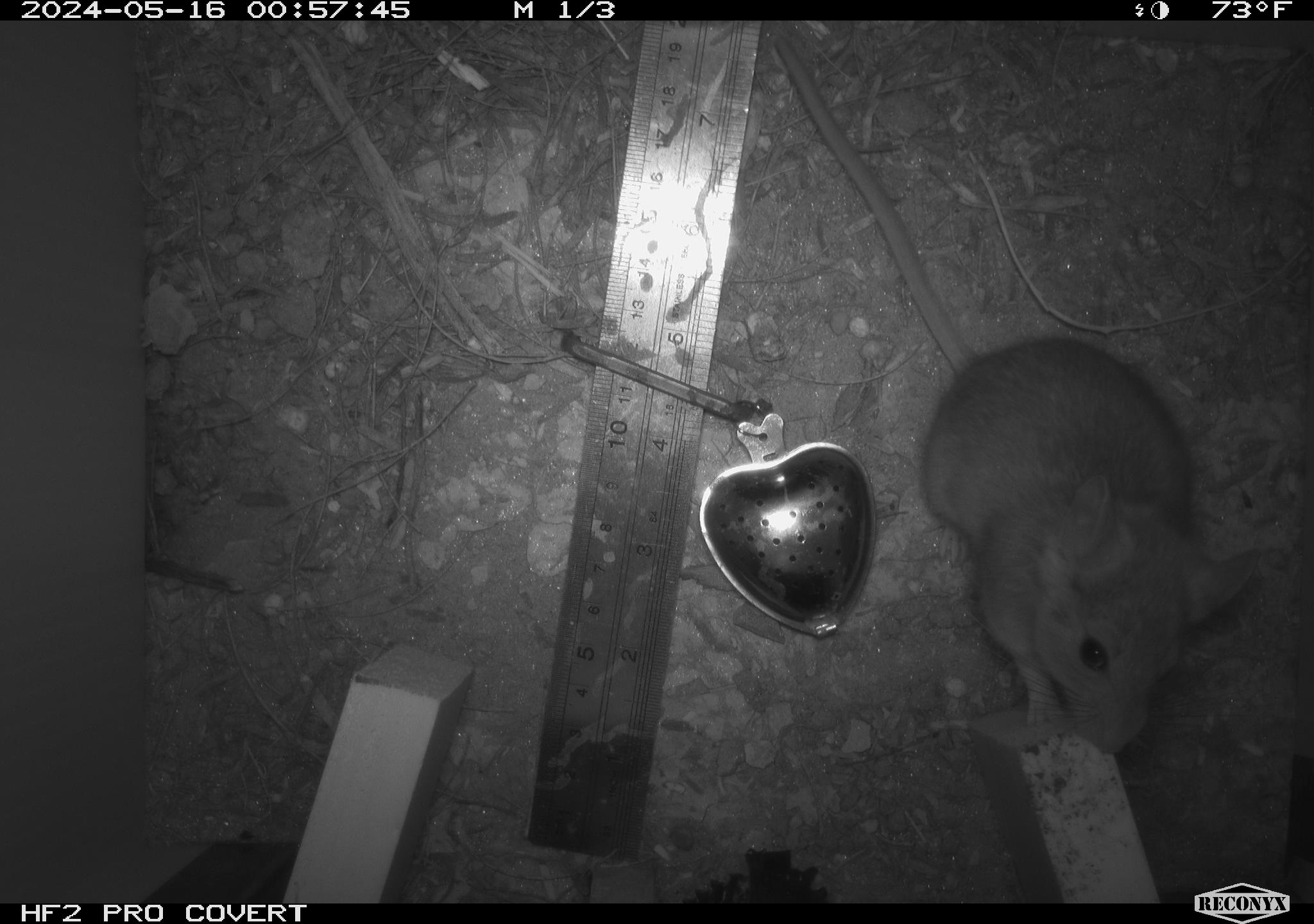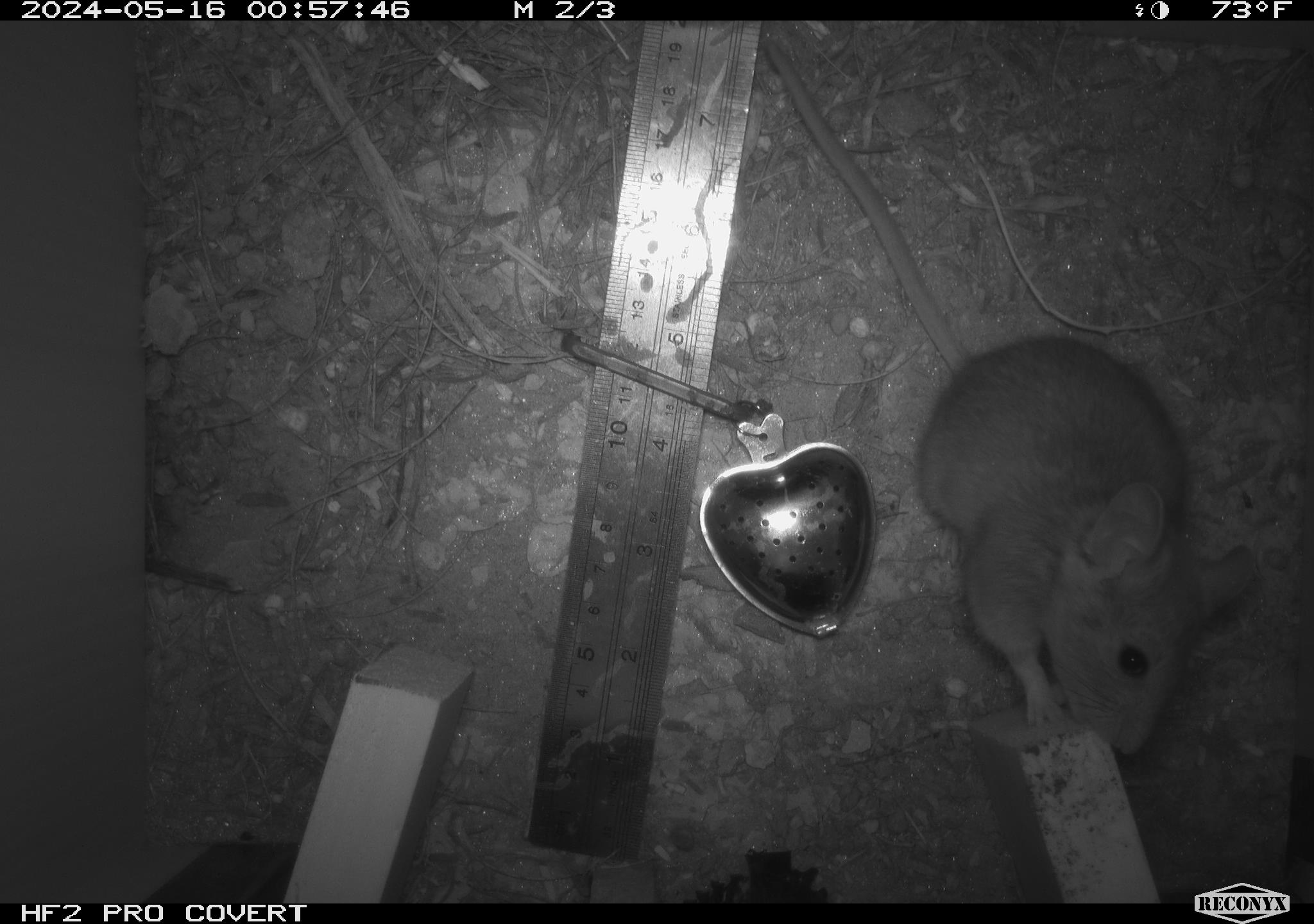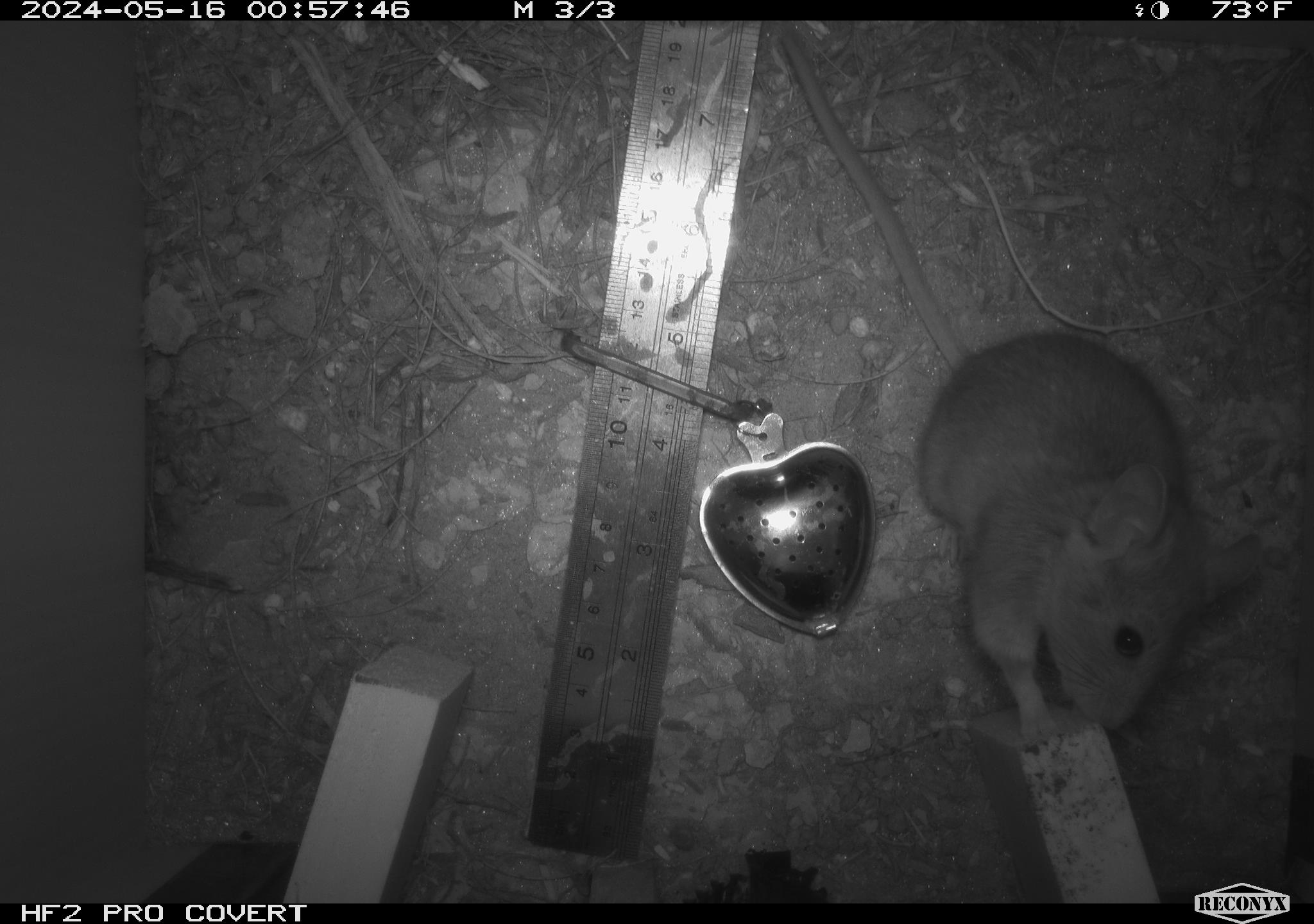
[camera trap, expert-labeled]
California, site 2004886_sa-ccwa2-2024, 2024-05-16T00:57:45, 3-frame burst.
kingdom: Animalia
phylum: Chordata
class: Mammalia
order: Rodentia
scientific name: Rodentia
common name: mouse species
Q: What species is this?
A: Mouse species (Rodentia).